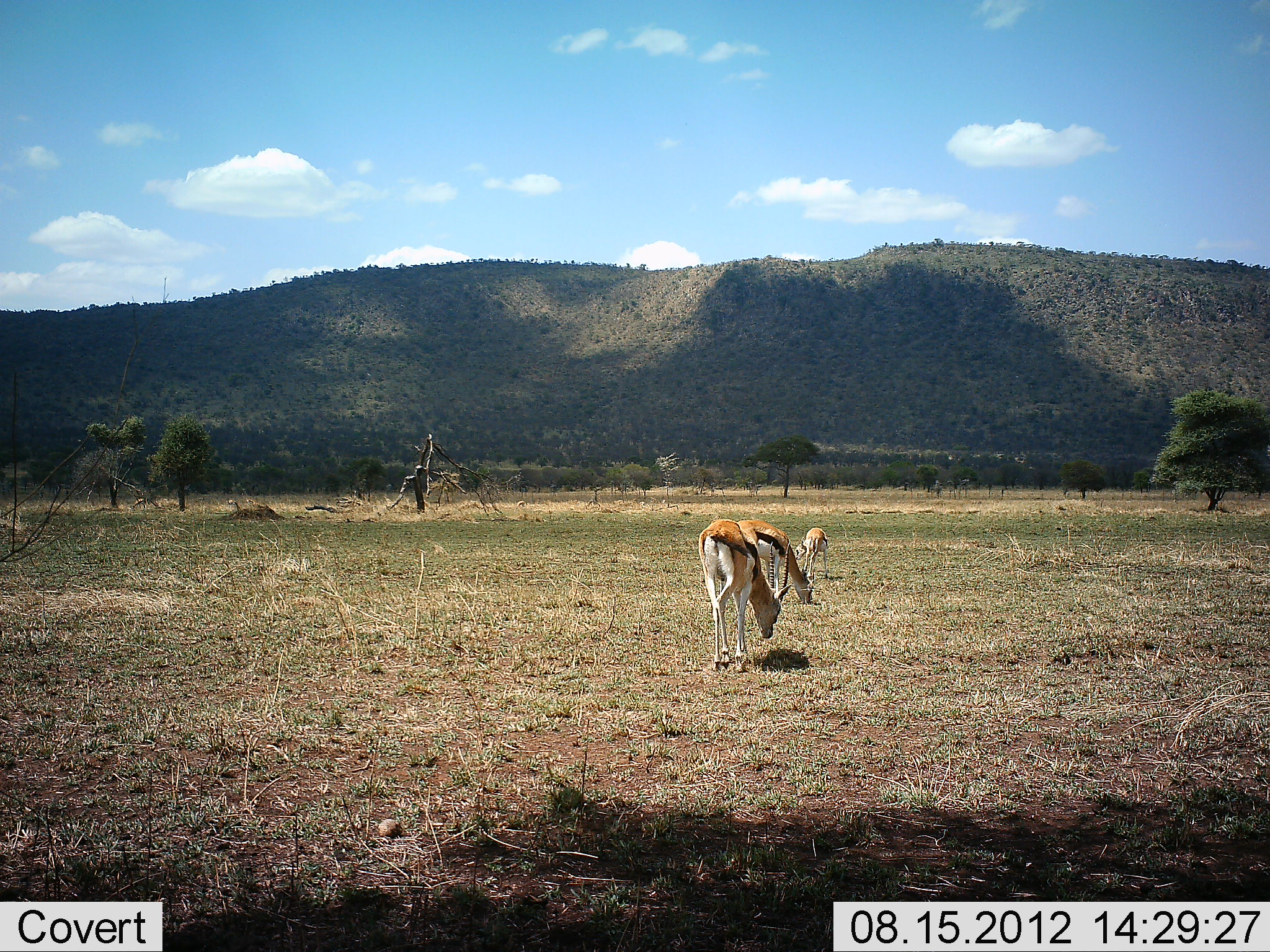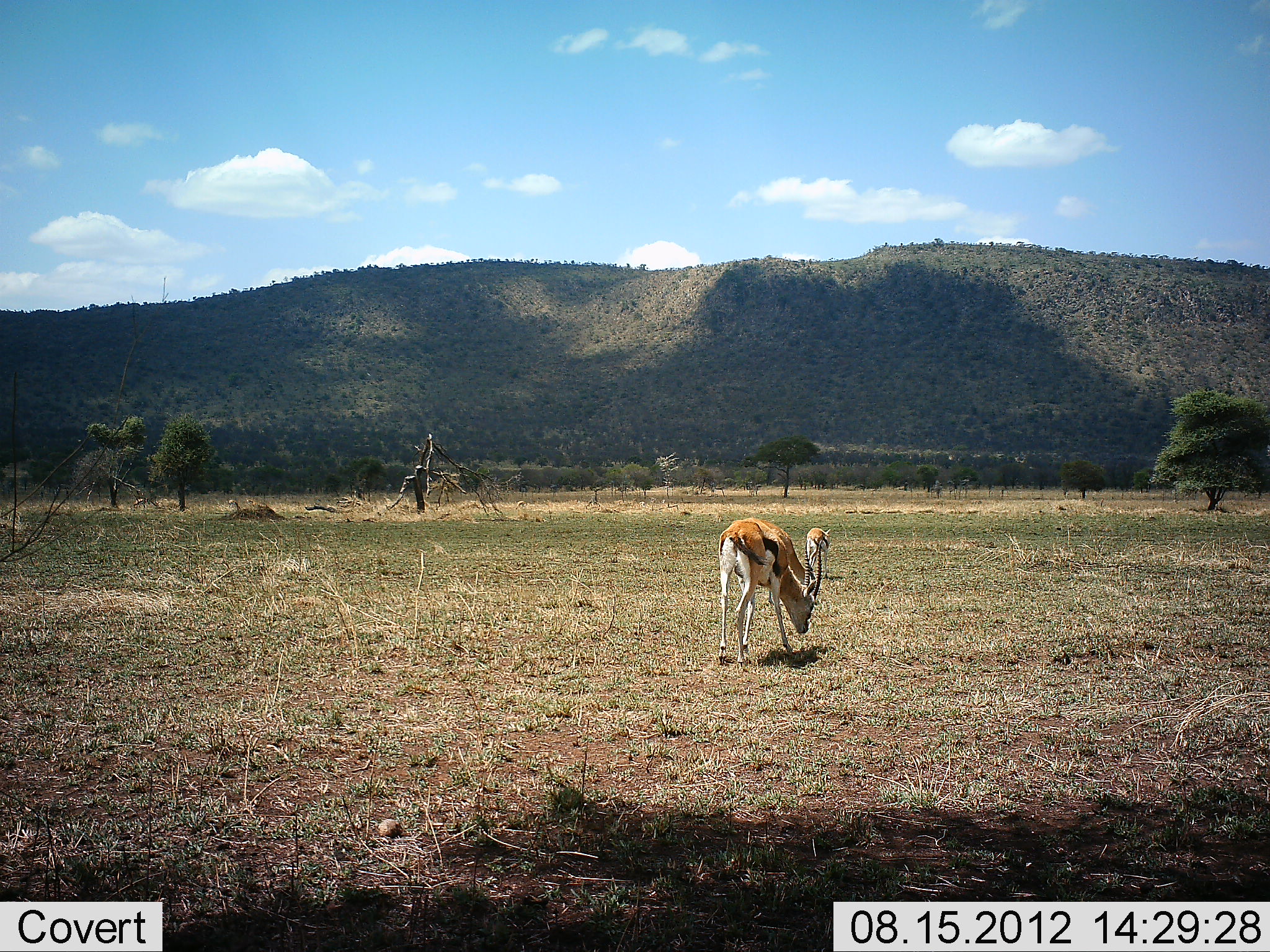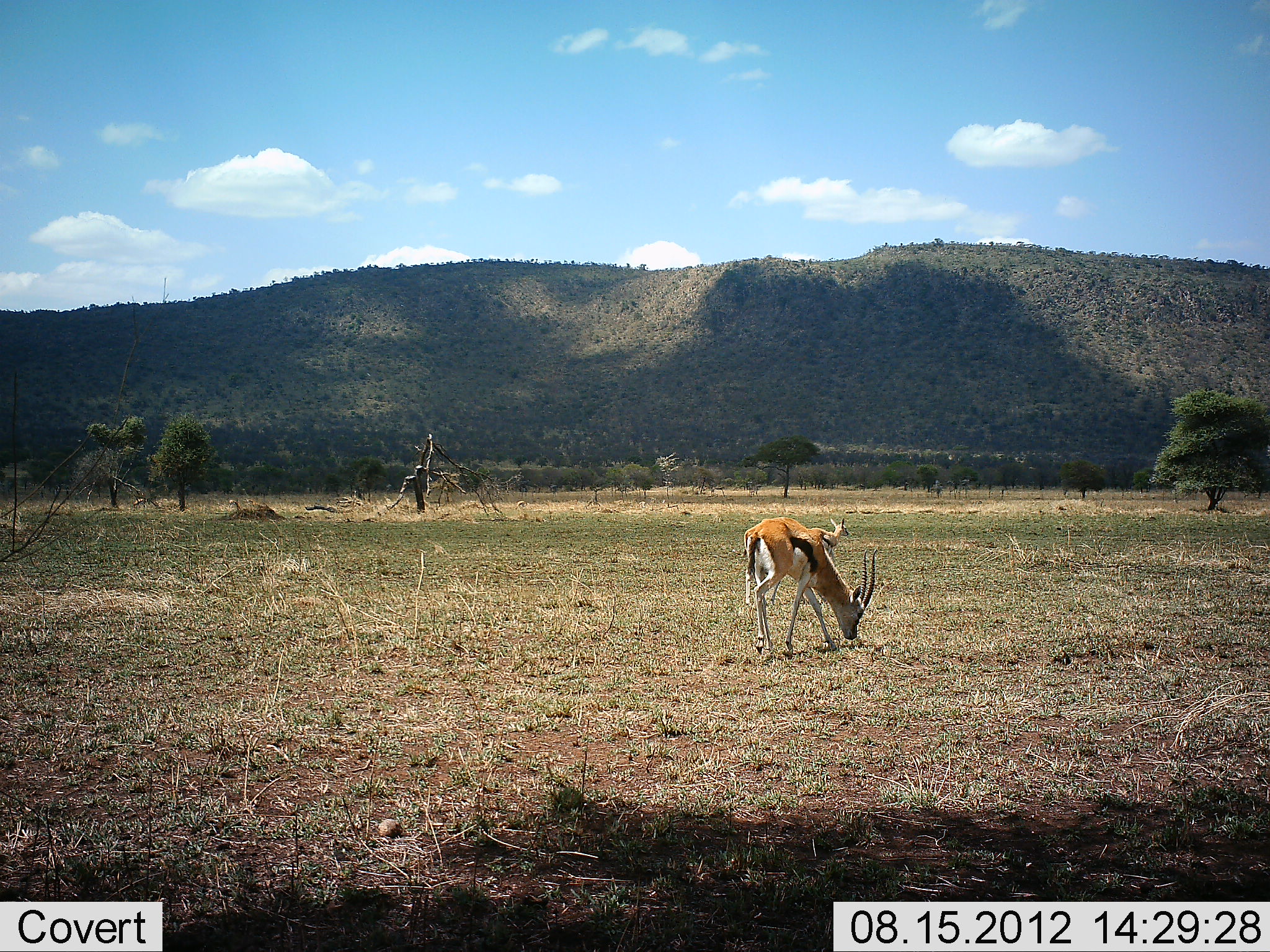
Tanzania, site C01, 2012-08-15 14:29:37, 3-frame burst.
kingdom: Animalia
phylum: Chordata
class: Mammalia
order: Artiodactyla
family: Bovidae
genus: Eudorcas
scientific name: Eudorcas thomsonii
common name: thomson's gazelle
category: gazellethomsons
Gazellethomsons (thomson's gazelle) (Eudorcas thomsonii), count 3. Behavior (volunteer vote fractions): standing 0%, resting 0%, moving 10%, interacting 0%. Young present (vote fraction): 0%. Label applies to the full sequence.